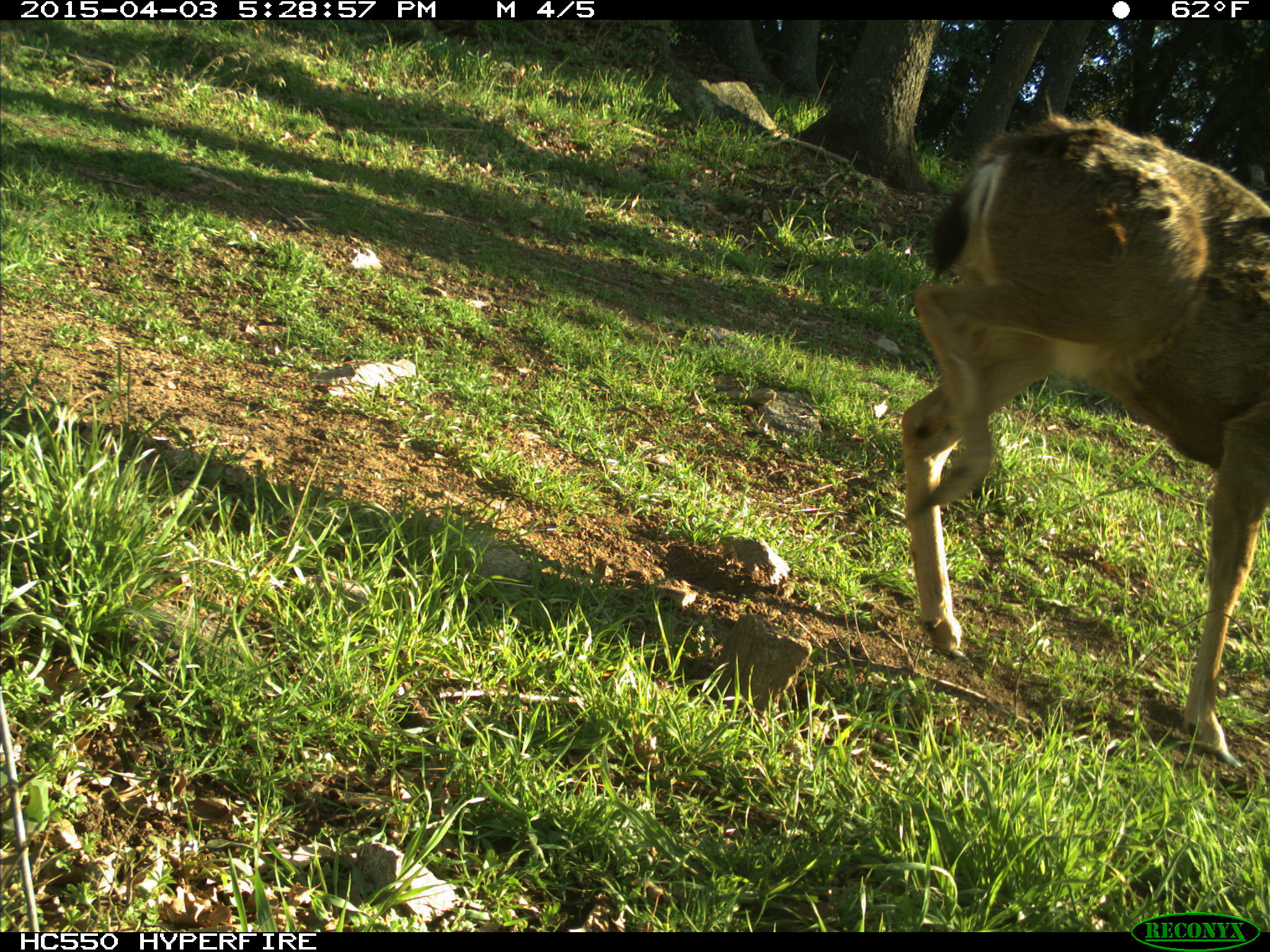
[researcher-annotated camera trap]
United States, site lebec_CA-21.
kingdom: Animalia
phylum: Chordata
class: Mammalia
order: Artiodactyla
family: Cervidae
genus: Odocoileus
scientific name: Odocoileus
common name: deer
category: unidentified deer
Unidentified deer (deer) (Odocoileus).